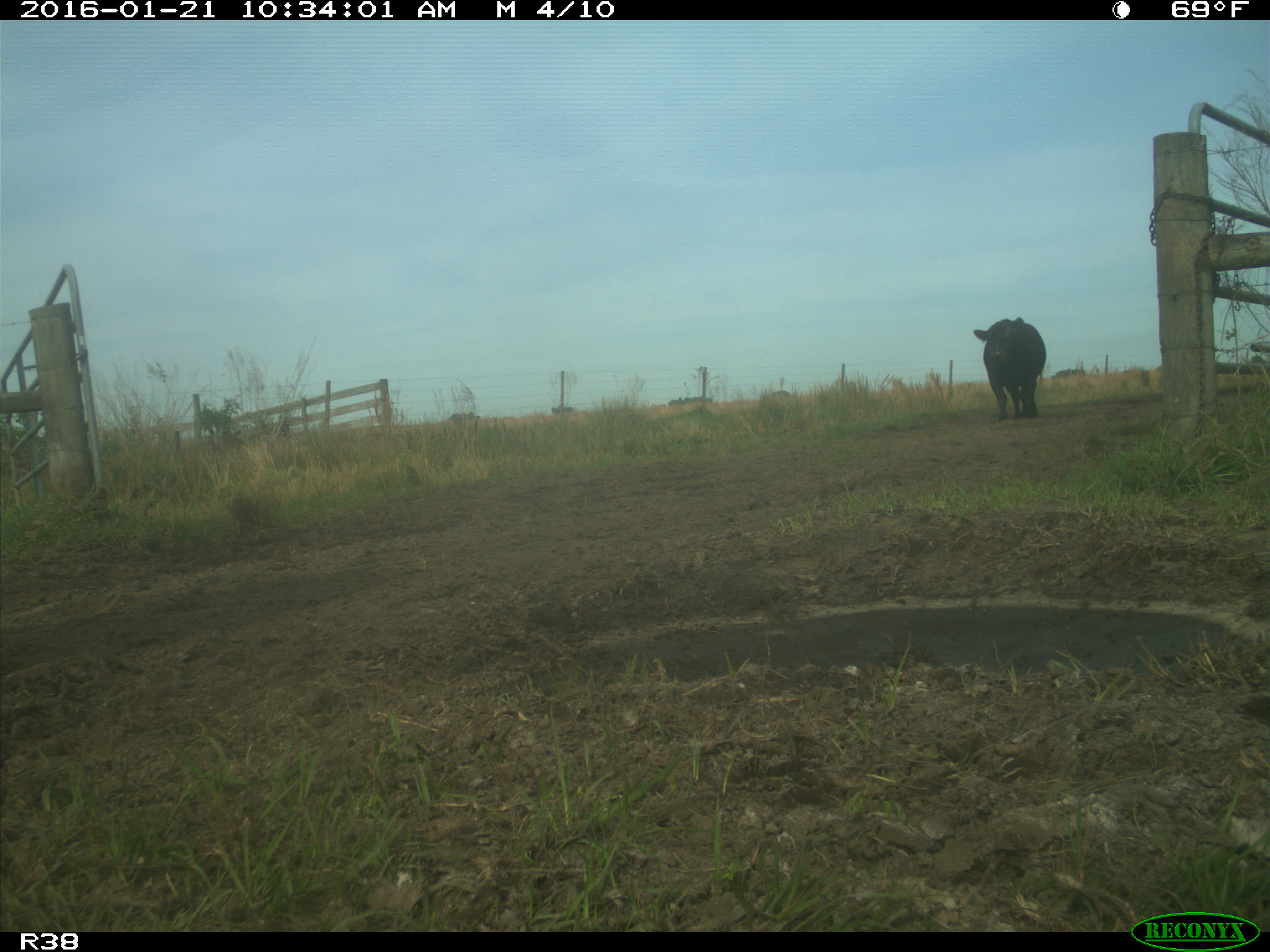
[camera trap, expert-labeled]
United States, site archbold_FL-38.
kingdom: Animalia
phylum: Chordata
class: Mammalia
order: Artiodactyla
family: Bovidae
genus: Bos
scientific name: Bos taurus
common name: domestic cow